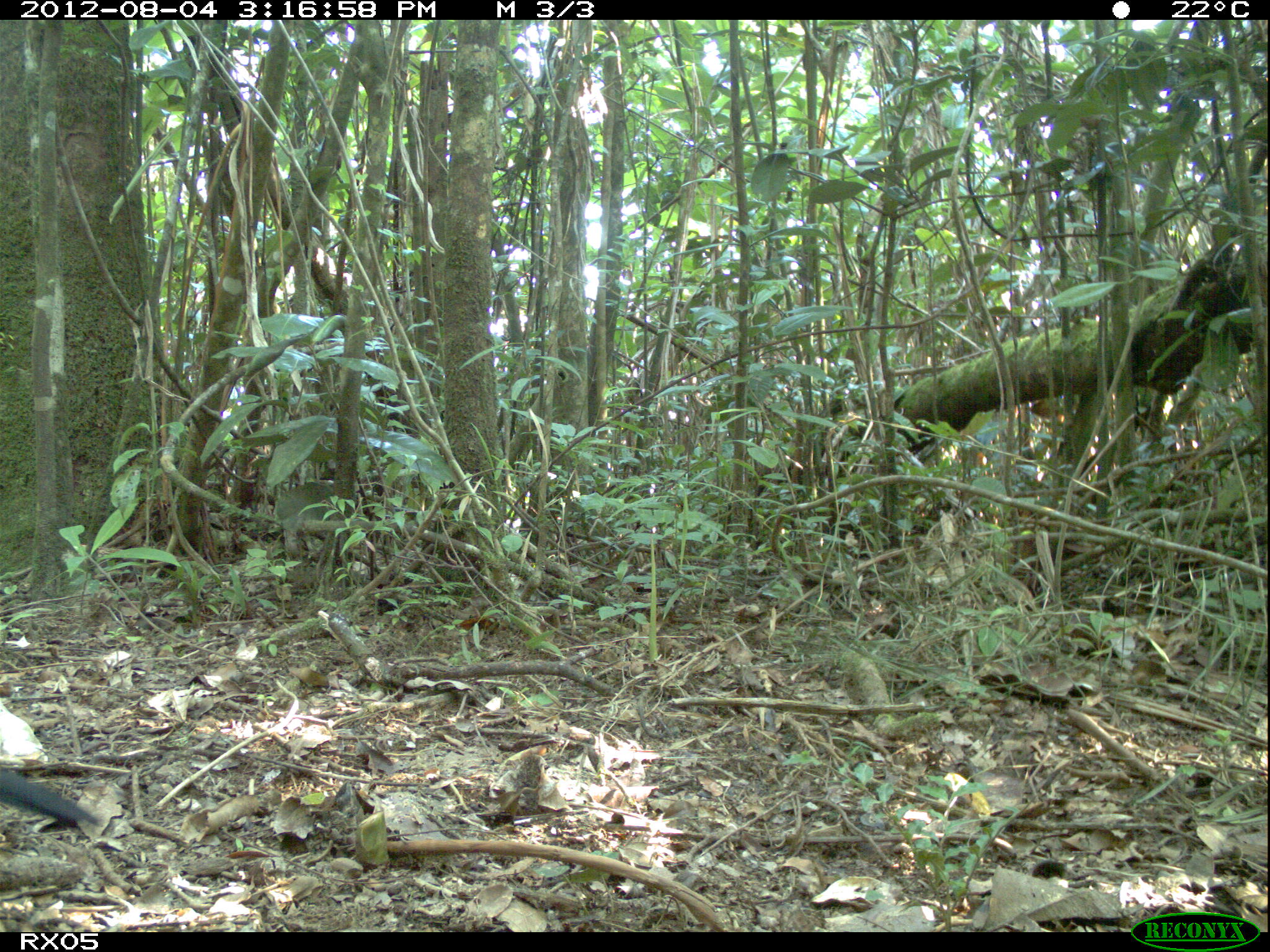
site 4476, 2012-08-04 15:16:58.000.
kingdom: Animalia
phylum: Chordata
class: Aves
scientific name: Aves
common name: bird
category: unknown bird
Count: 1.